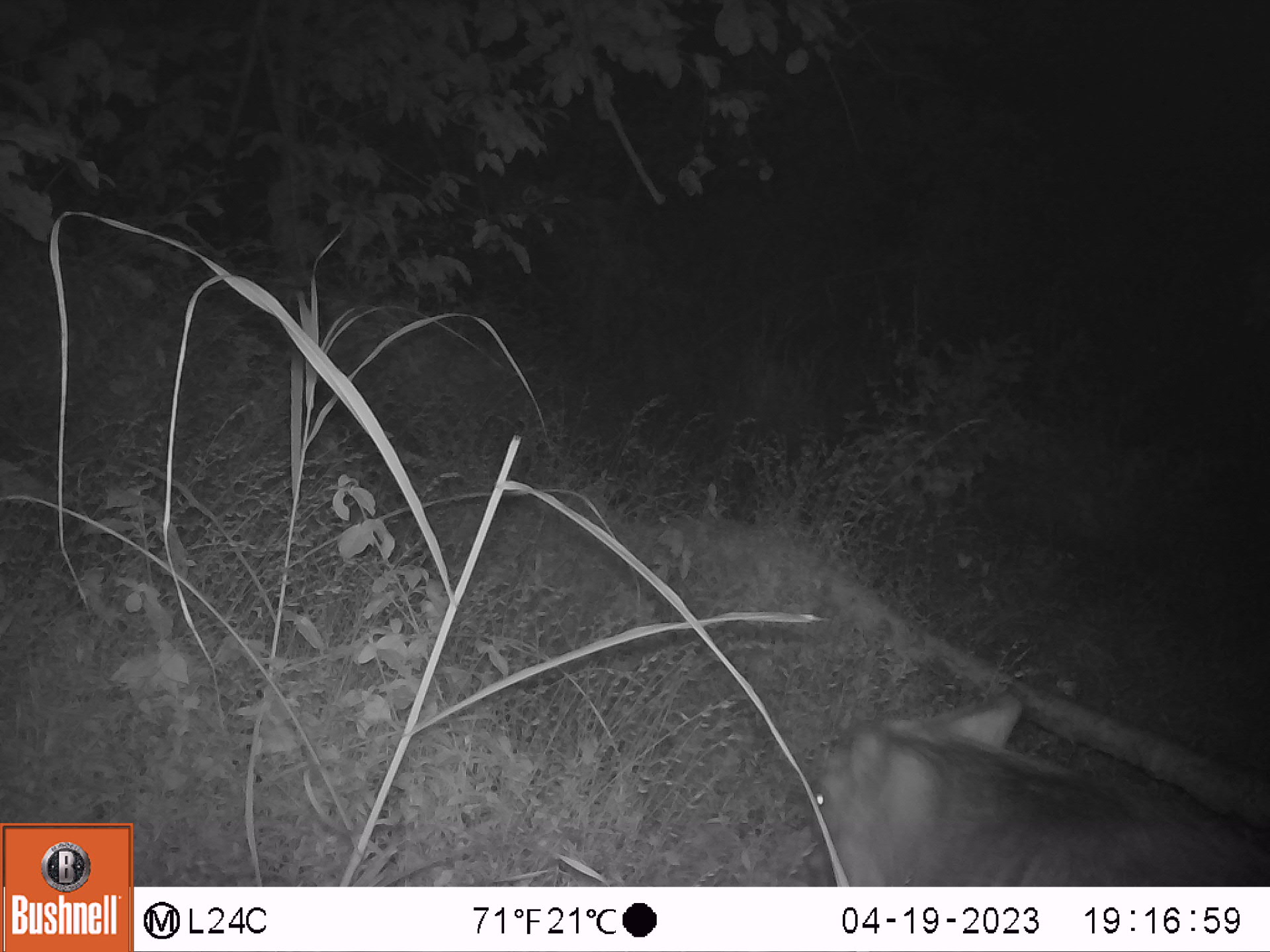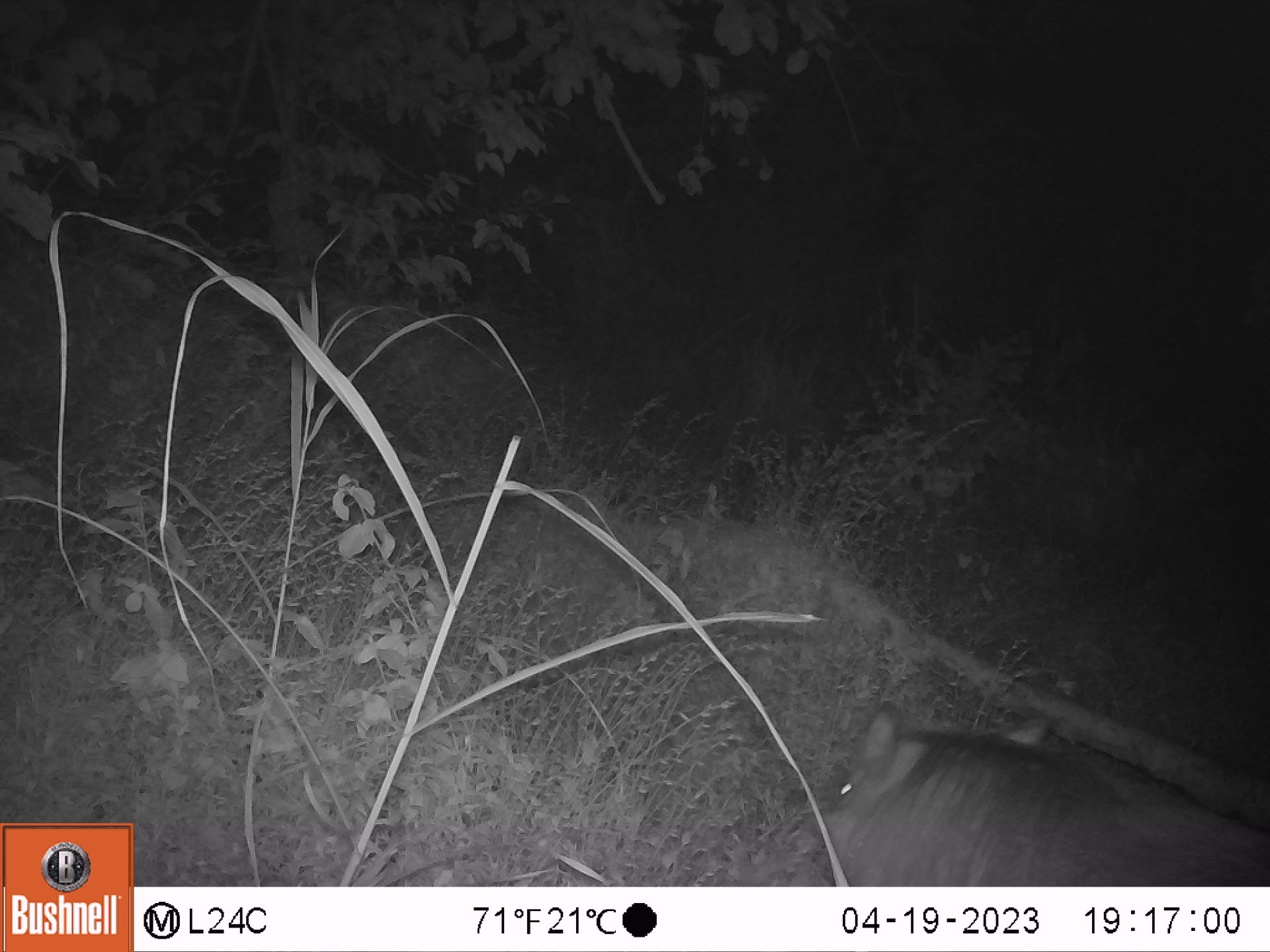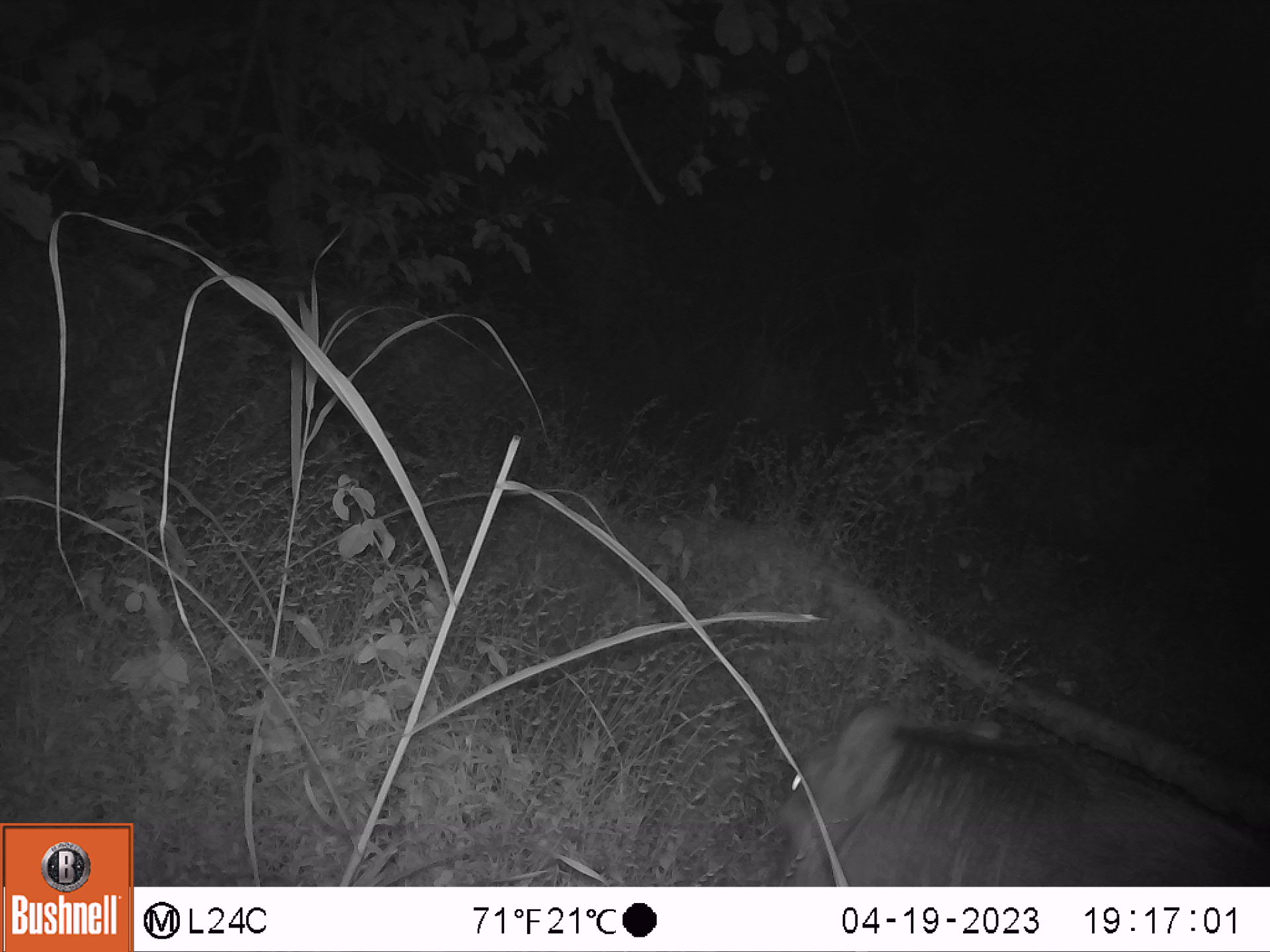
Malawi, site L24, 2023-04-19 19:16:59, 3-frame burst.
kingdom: Animalia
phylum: Chordata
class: Mammalia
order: Artiodactyla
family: Suidae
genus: Phacochoerus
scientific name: Phacochoerus africanus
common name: common warthog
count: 1